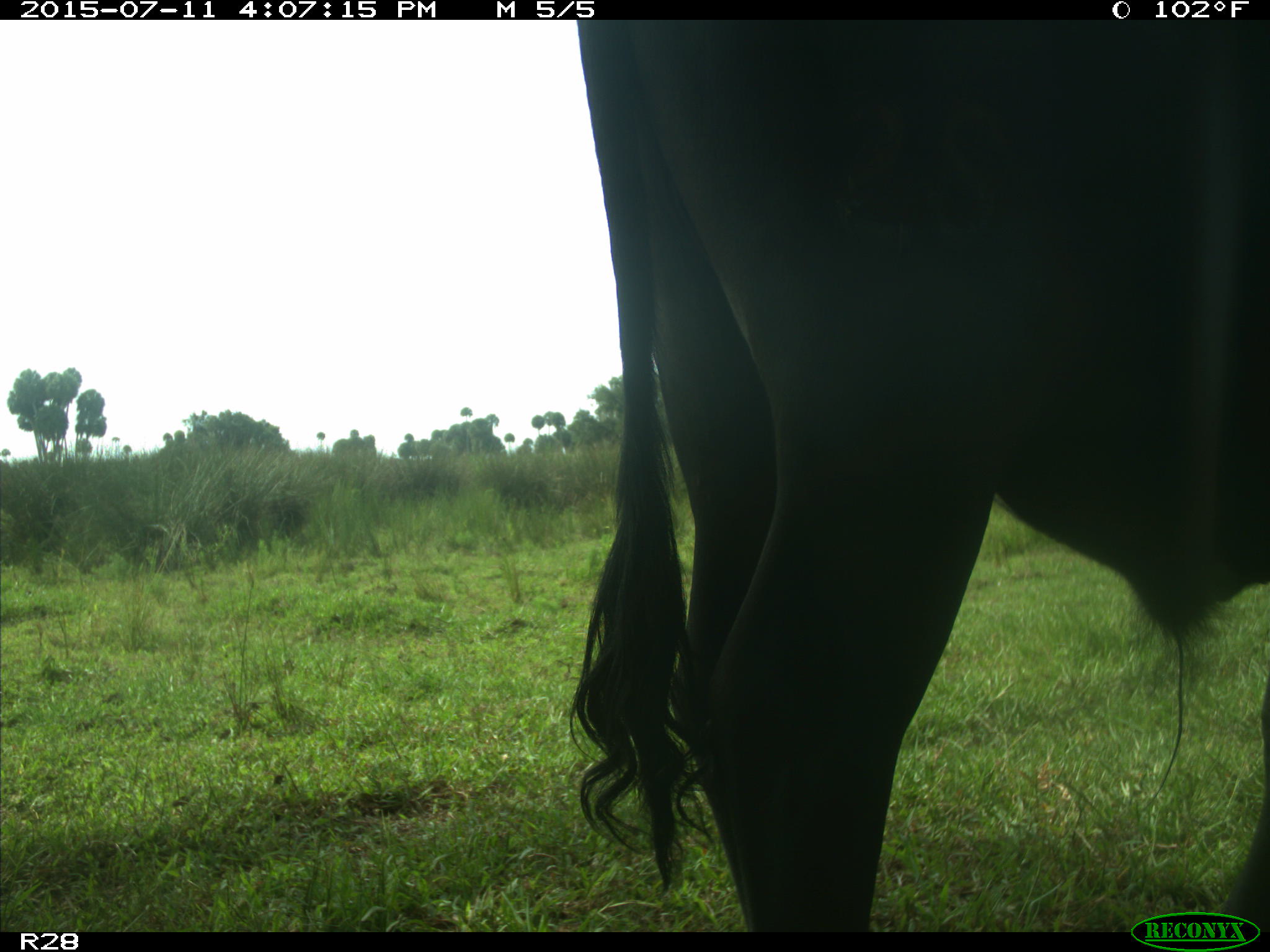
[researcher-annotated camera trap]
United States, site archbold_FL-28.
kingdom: Animalia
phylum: Chordata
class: Mammalia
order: Artiodactyla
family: Bovidae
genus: Bos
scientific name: Bos taurus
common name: domestic cow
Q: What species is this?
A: Bos taurus (domestic cow).